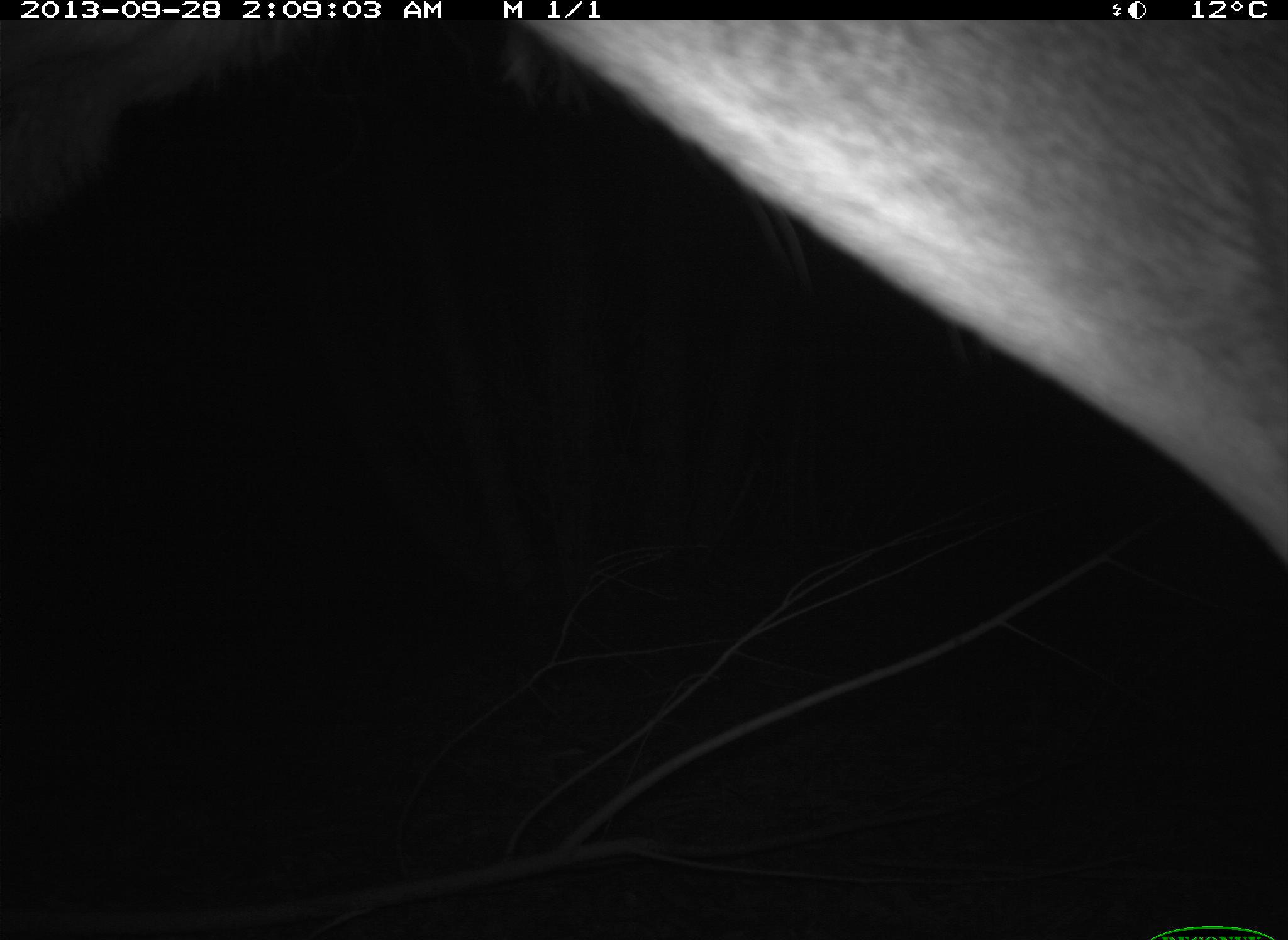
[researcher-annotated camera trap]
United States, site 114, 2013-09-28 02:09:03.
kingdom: Animalia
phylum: Chordata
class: Mammalia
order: Artiodactyla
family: Cervidae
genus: Odocoileus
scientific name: Odocoileus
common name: deer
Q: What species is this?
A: Deer (Odocoileus).